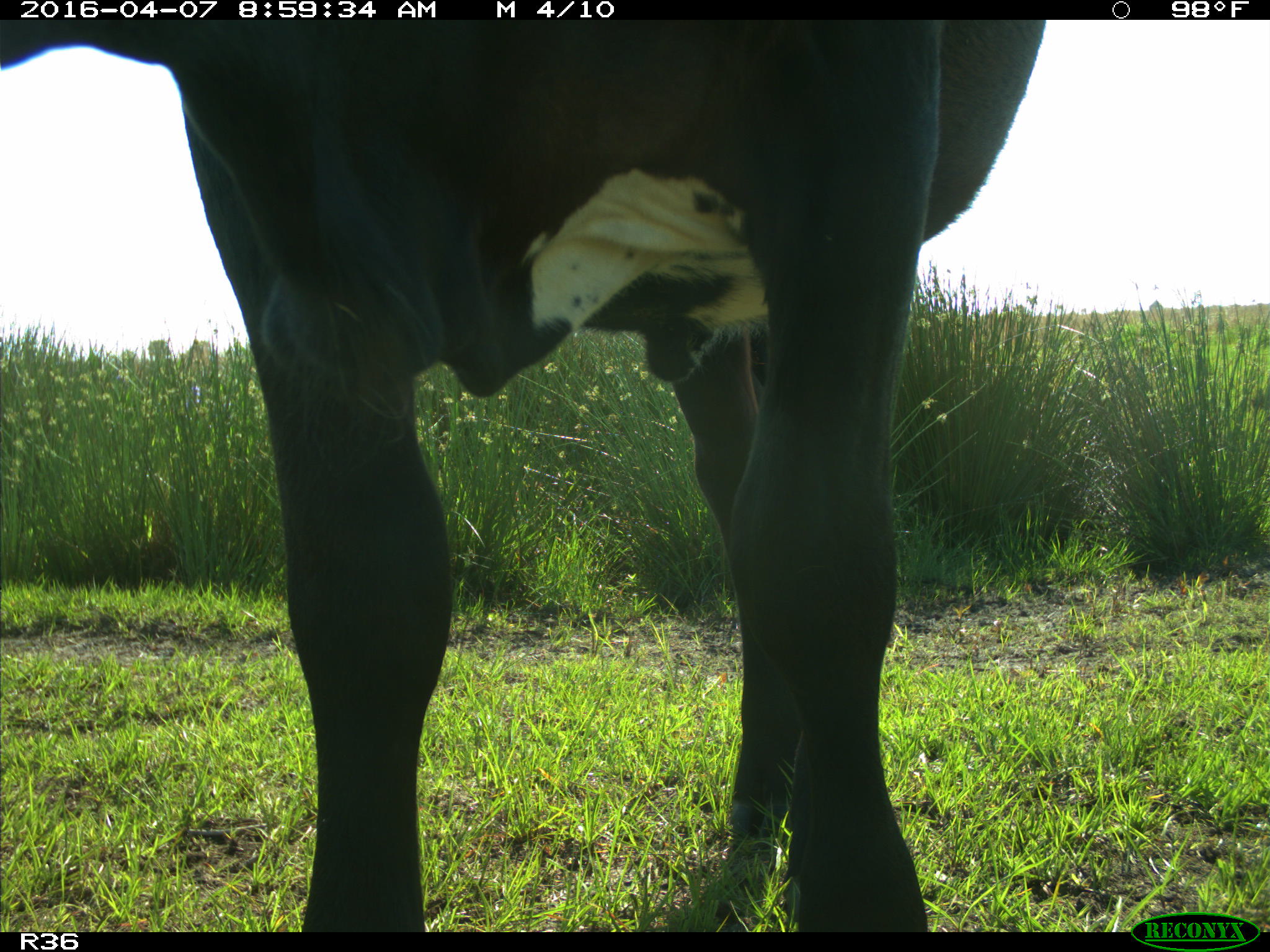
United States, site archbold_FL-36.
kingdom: Animalia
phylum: Chordata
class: Mammalia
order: Artiodactyla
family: Bovidae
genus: Bos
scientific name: Bos taurus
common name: domestic cow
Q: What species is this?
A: Bos taurus (domestic cow).